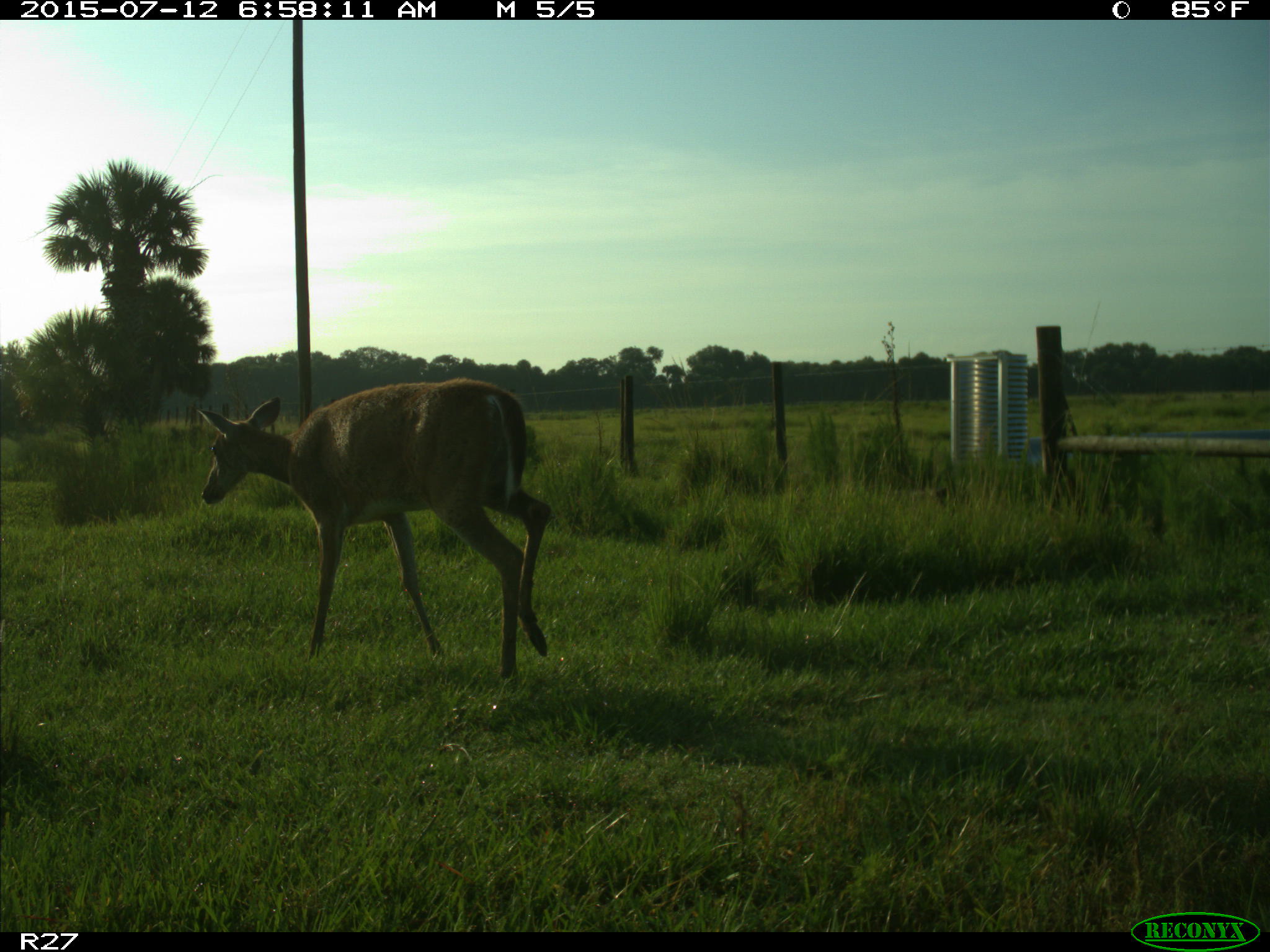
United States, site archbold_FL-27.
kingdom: Animalia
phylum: Chordata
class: Mammalia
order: Artiodactyla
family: Cervidae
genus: Odocoileus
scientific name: Odocoileus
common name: deer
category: unidentified deer